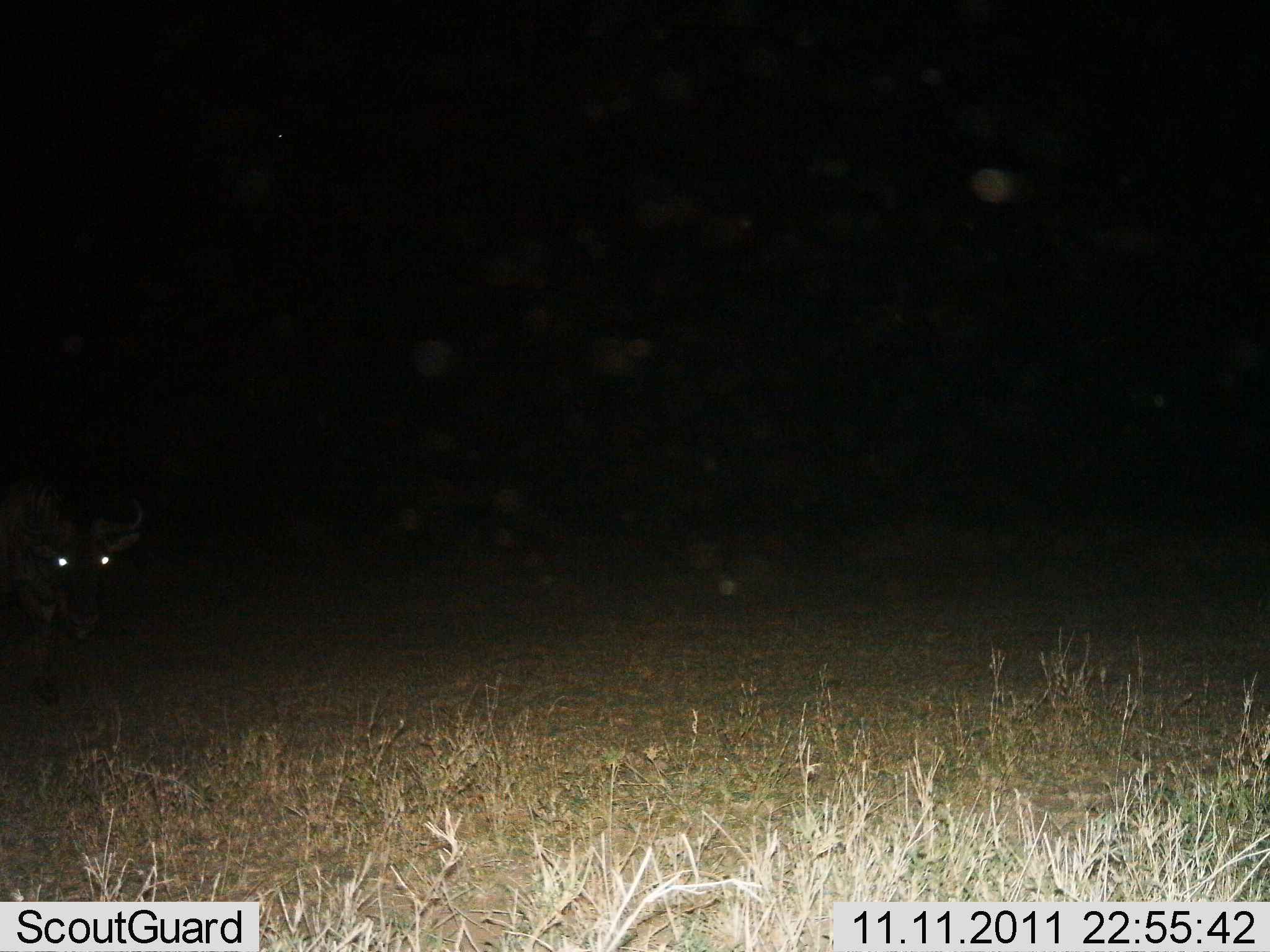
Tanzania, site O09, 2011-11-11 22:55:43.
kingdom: Animalia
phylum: Chordata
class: Mammalia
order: Artiodactyla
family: Bovidae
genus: Connochaetes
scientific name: Connochaetes taurinus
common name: blue wildebeest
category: wildebeest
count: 1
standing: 88%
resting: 0%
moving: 12%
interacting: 0%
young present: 0%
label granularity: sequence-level